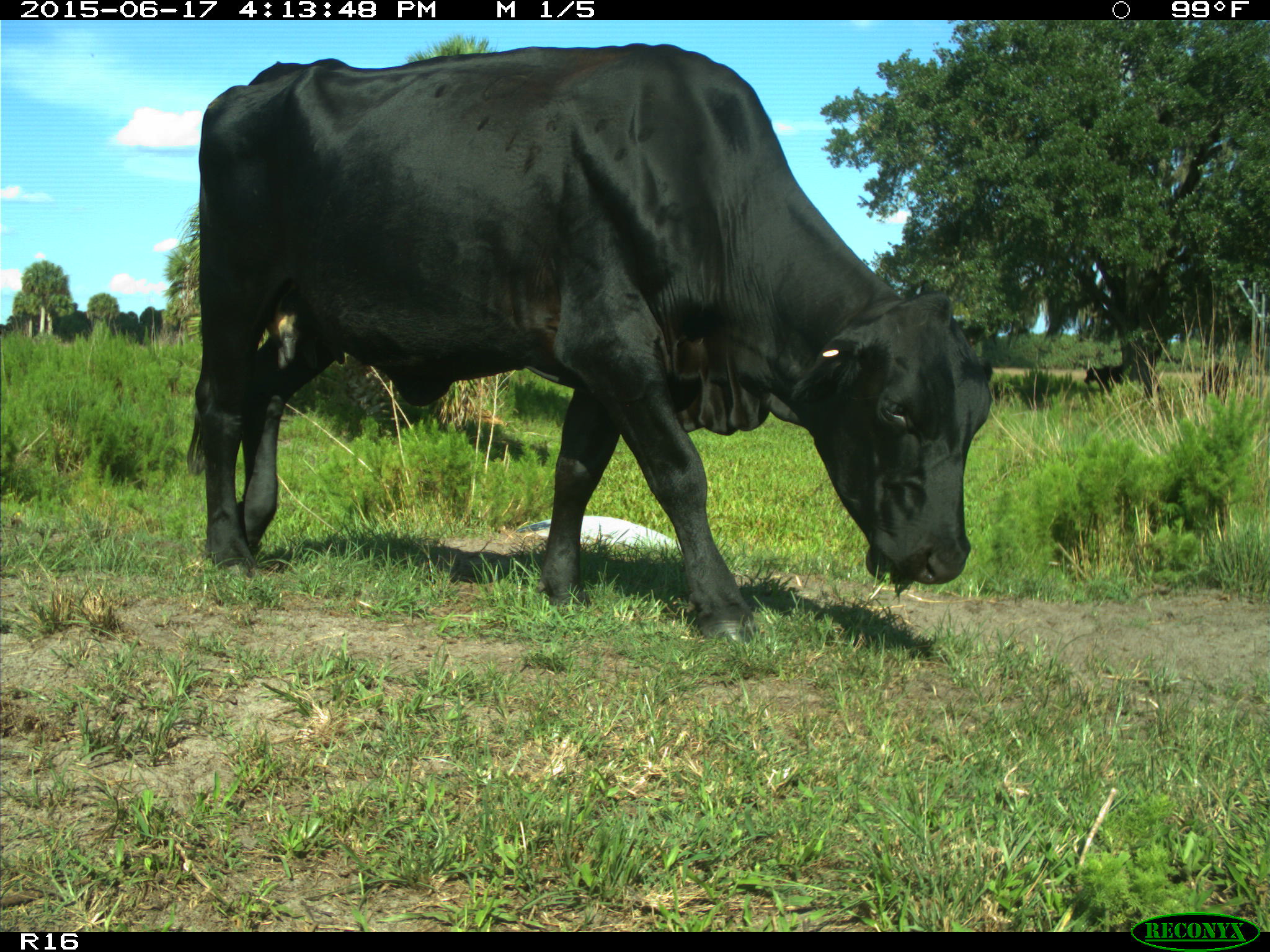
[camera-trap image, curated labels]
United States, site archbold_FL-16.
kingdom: Animalia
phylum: Chordata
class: Mammalia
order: Artiodactyla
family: Bovidae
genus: Bos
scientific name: Bos taurus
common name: domestic cow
Bos taurus (domestic cow).